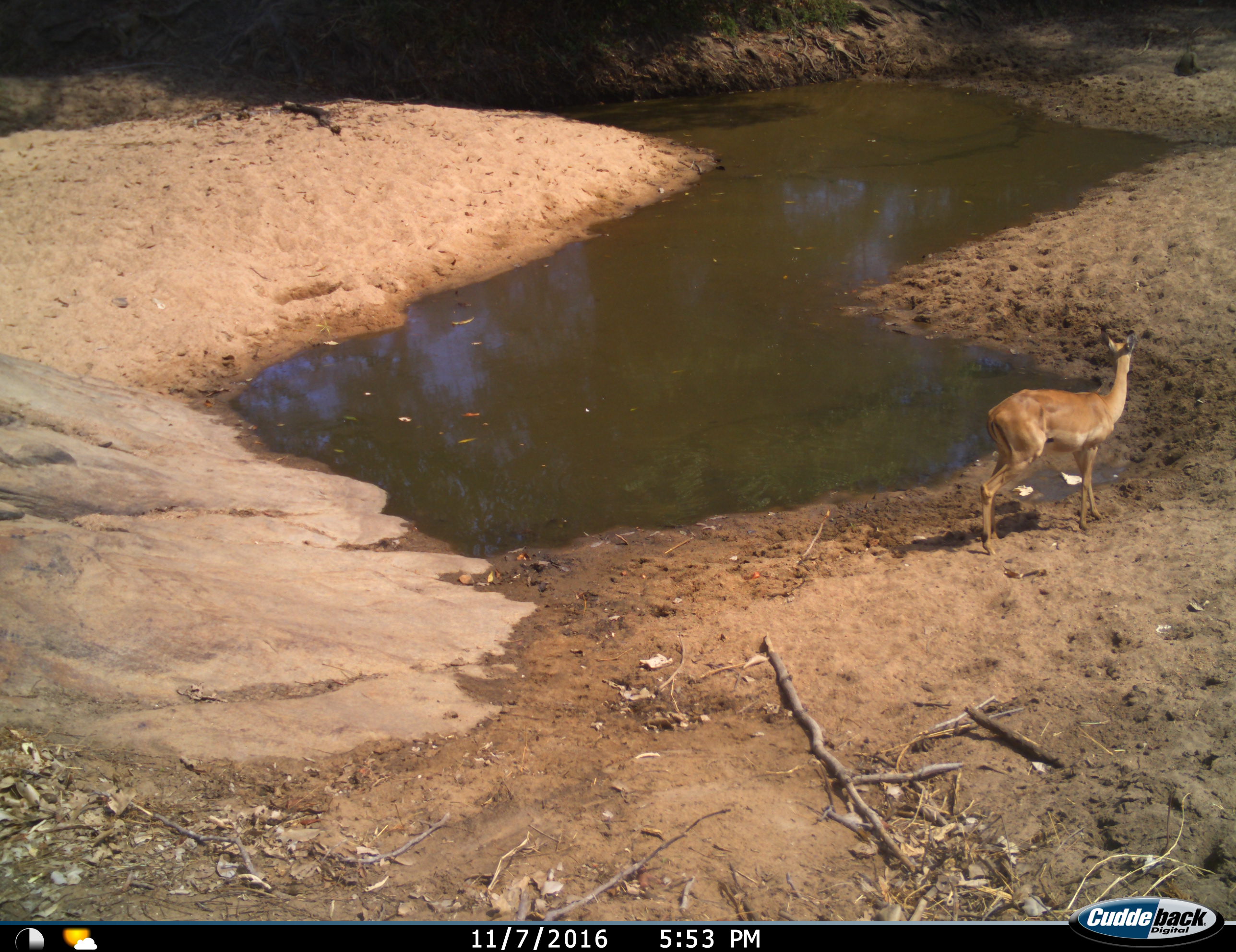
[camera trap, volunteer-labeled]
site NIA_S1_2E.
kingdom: Animalia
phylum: Chordata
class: Mammalia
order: Artiodactyla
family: Bovidae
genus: Aepyceros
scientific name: Aepyceros melampus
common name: impala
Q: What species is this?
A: Impala (Aepyceros melampus).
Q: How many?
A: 1.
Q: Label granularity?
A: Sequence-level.